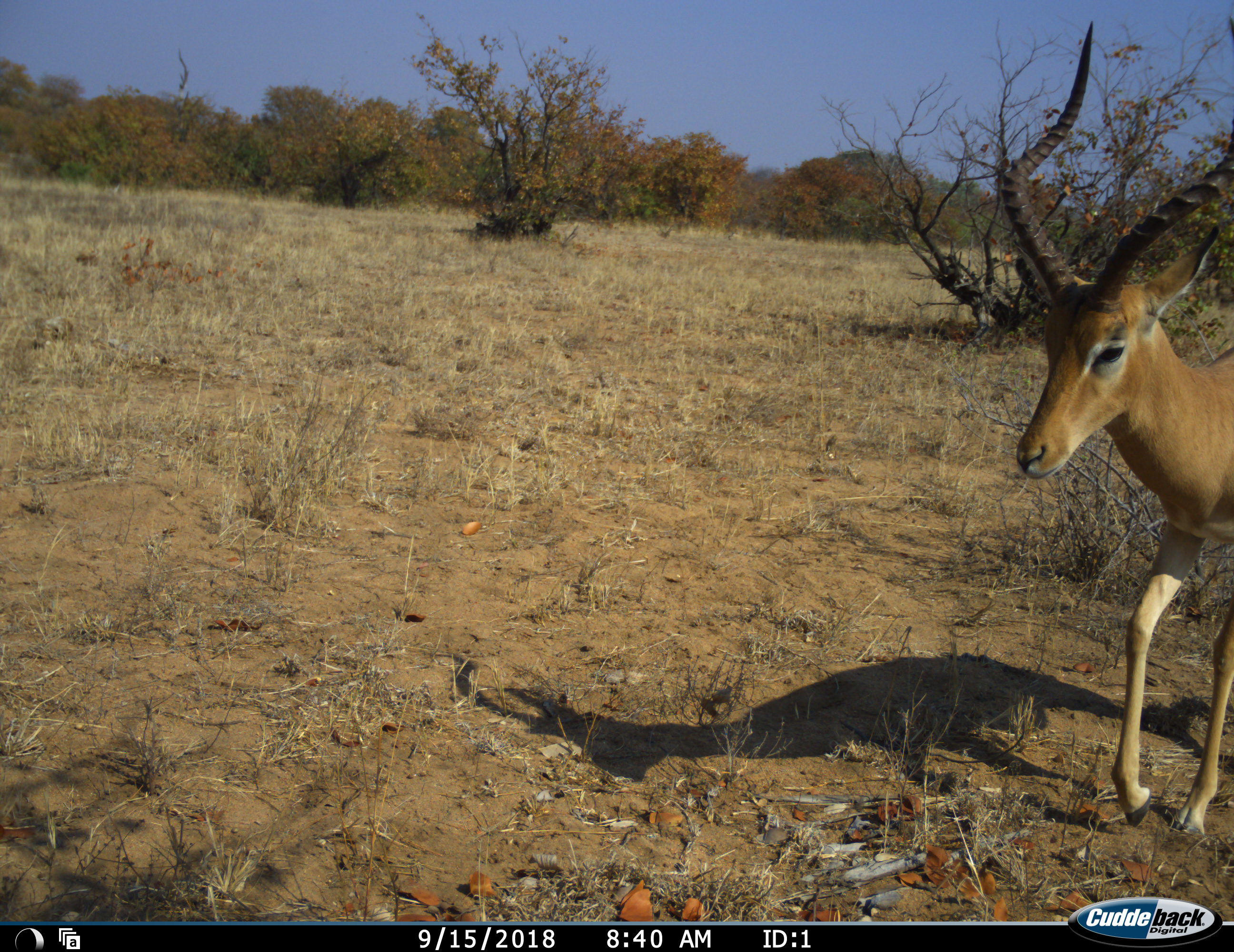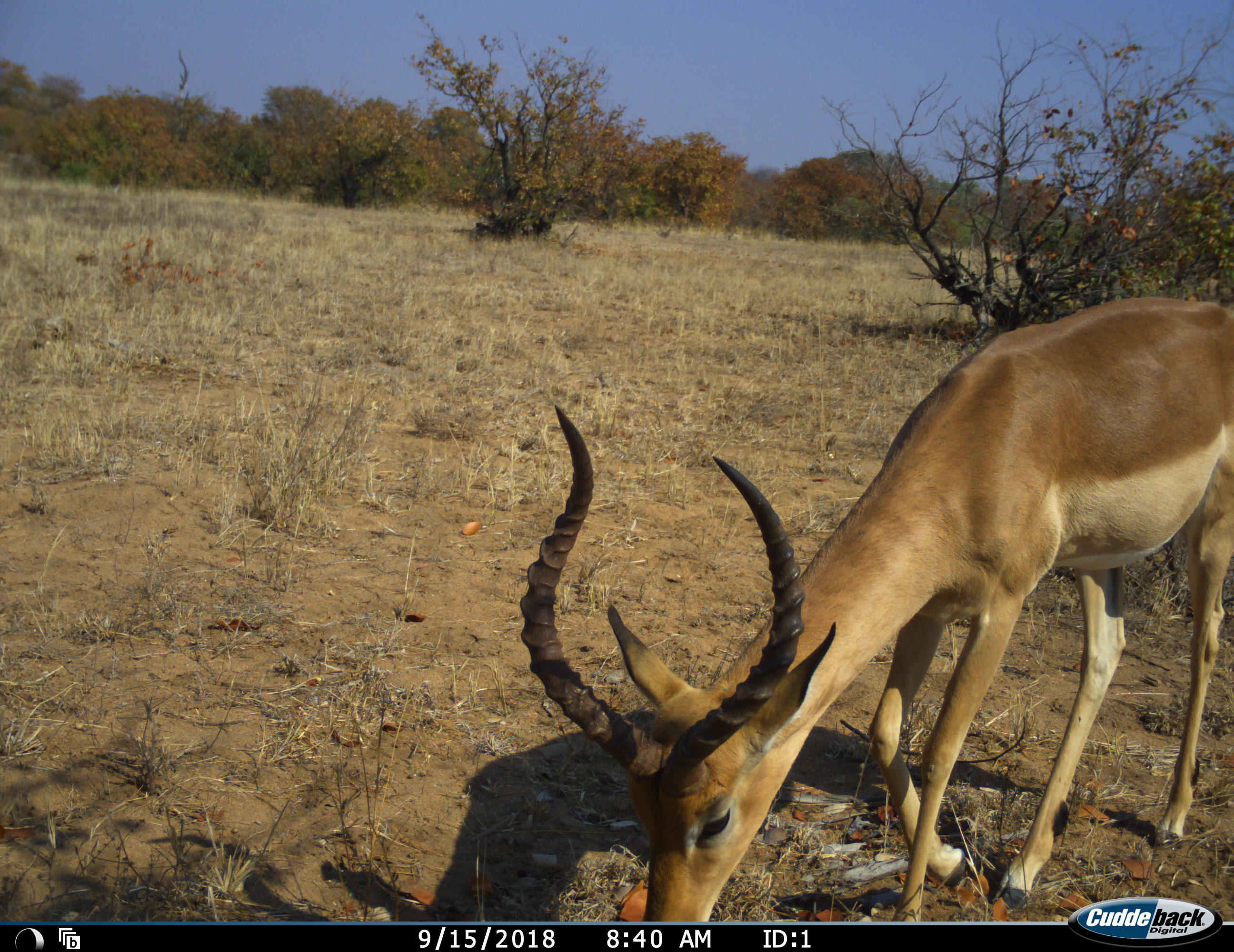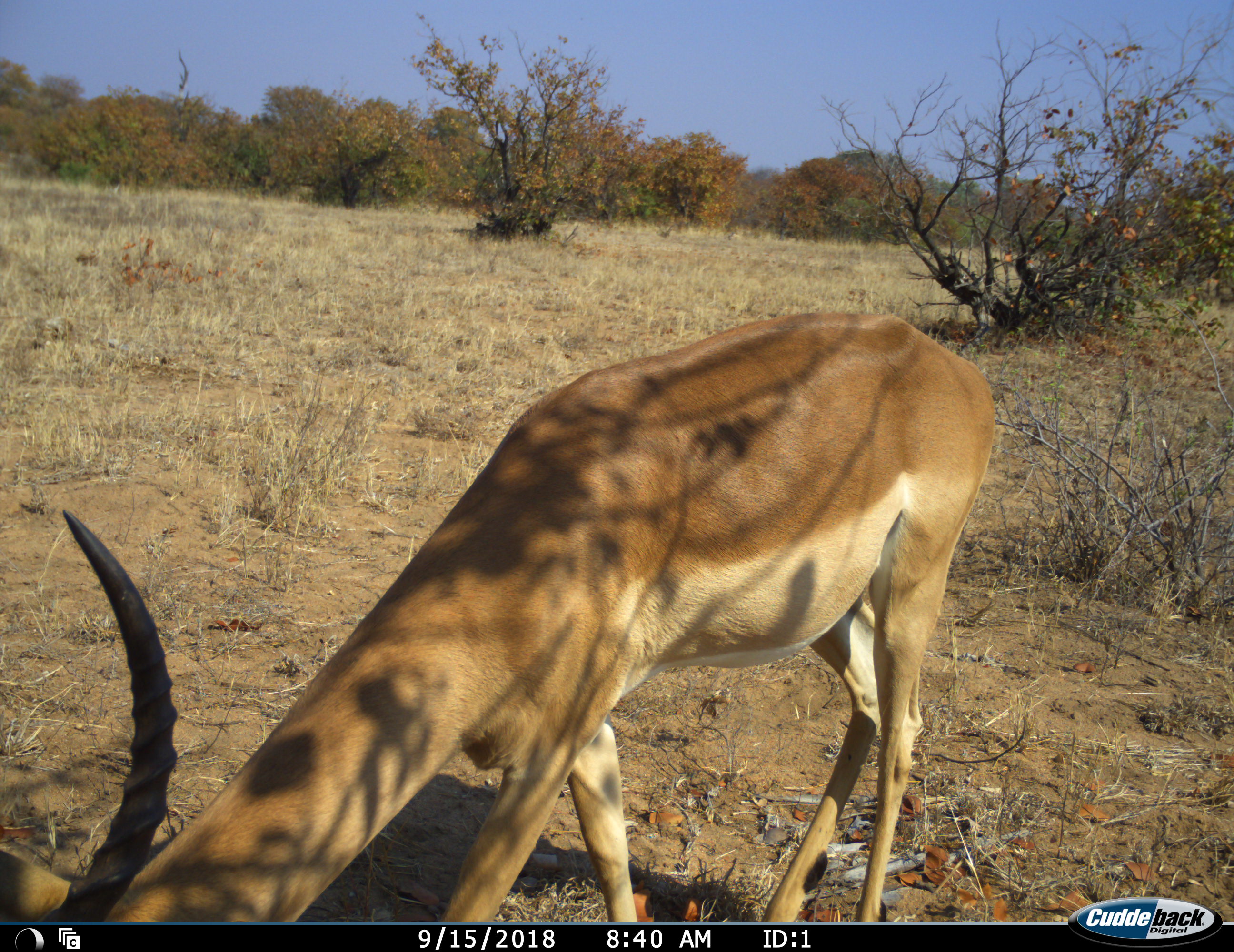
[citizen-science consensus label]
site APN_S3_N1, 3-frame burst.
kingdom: Animalia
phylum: Chordata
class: Mammalia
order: Artiodactyla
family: Bovidae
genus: Aepyceros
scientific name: Aepyceros melampus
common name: impala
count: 1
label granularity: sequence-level